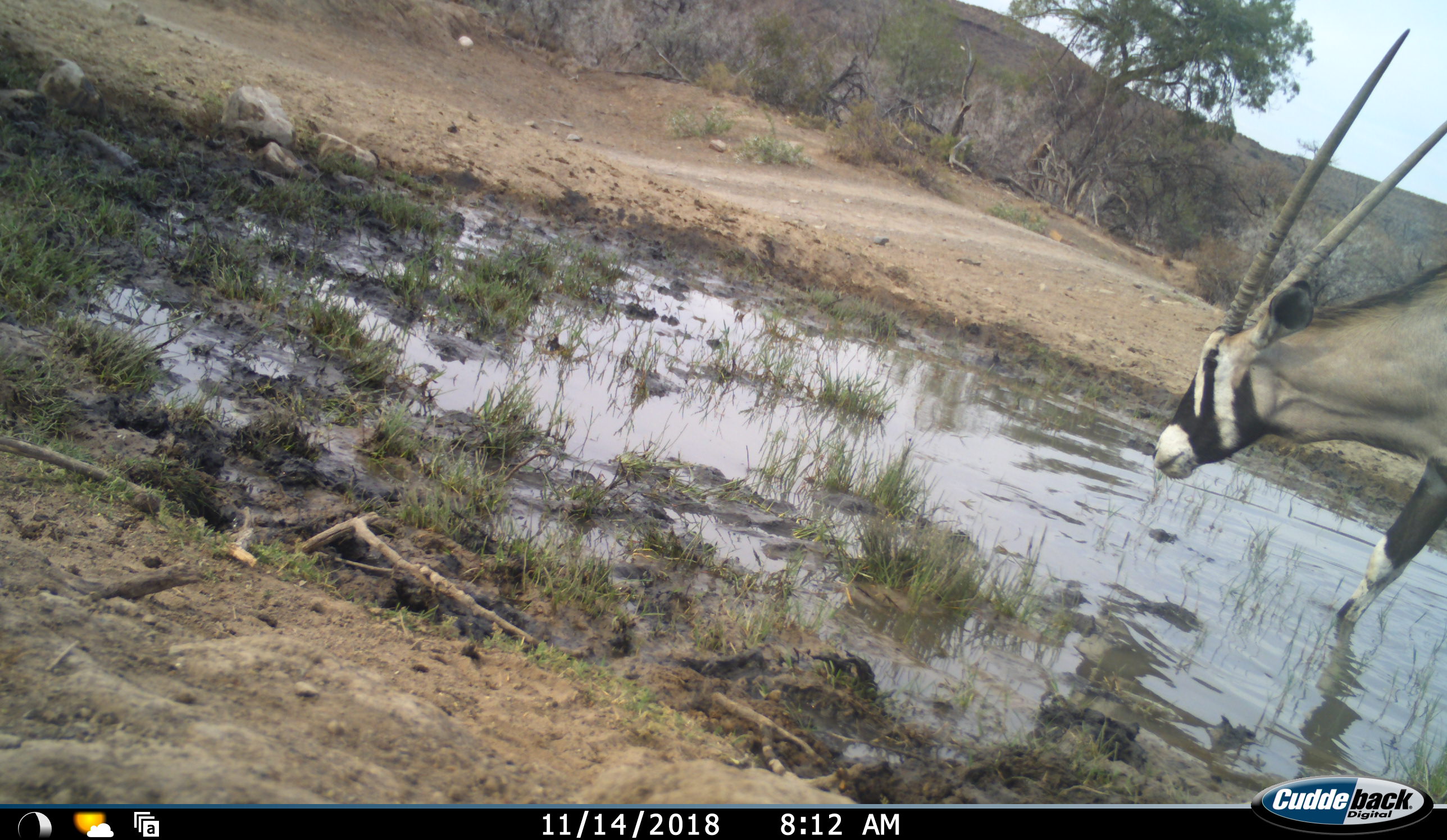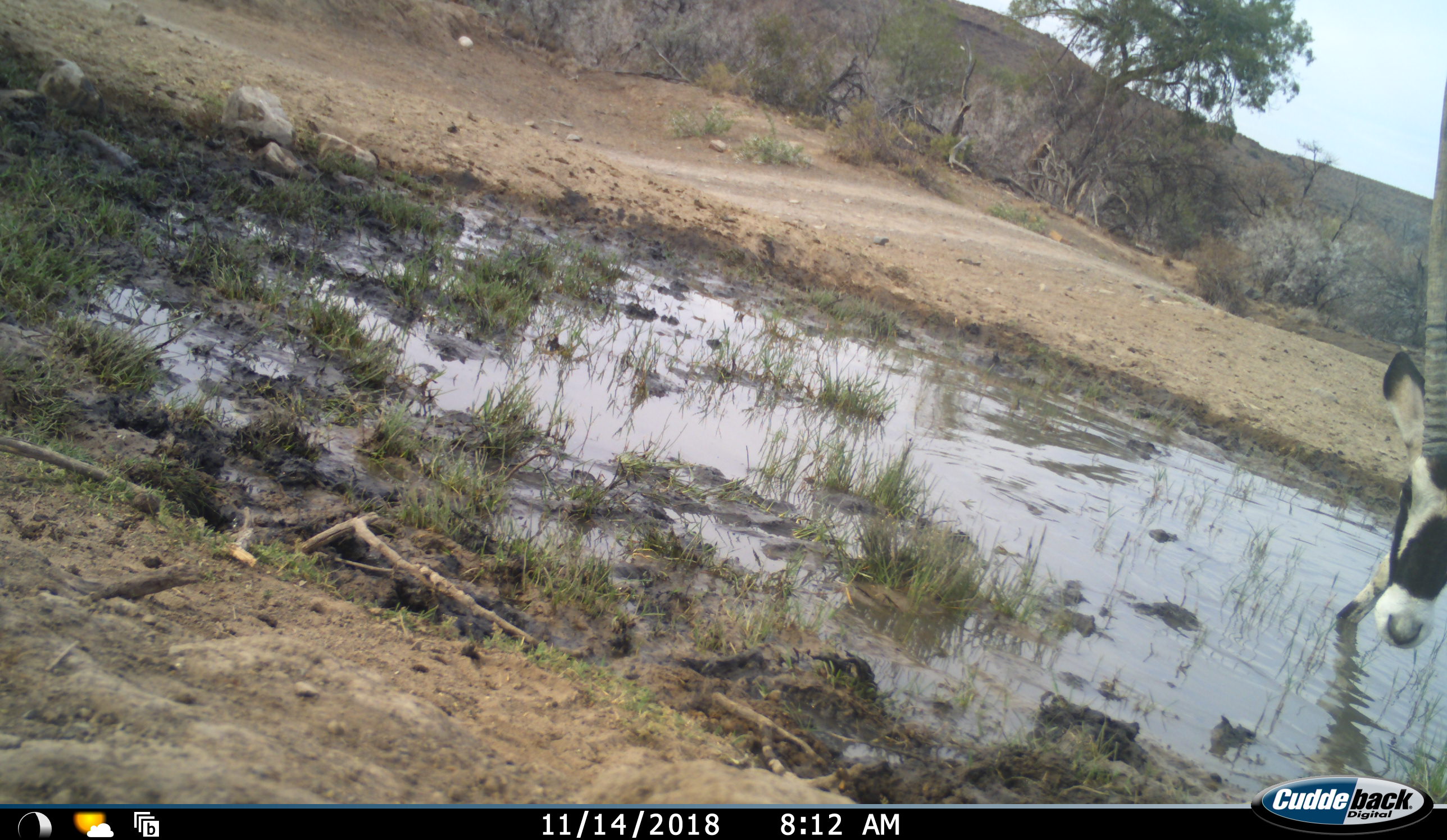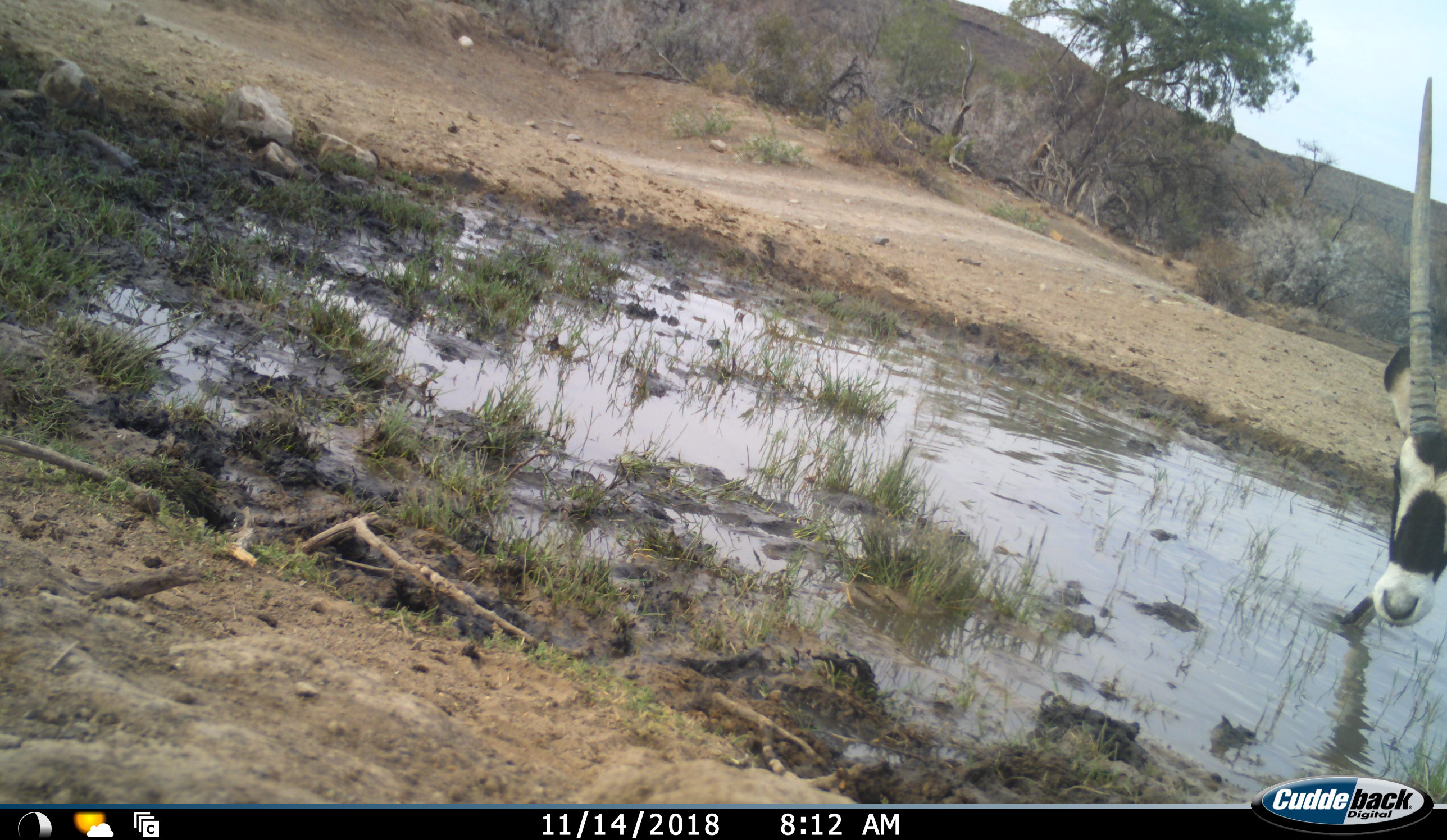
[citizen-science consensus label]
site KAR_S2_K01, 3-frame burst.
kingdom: Animalia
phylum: Chordata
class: Mammalia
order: Artiodactyla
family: Bovidae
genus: Oryx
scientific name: Oryx gazella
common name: gemsbok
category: oryx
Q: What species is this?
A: Oryx (gemsbok) (Oryx gazella).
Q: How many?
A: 1.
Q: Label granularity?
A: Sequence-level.